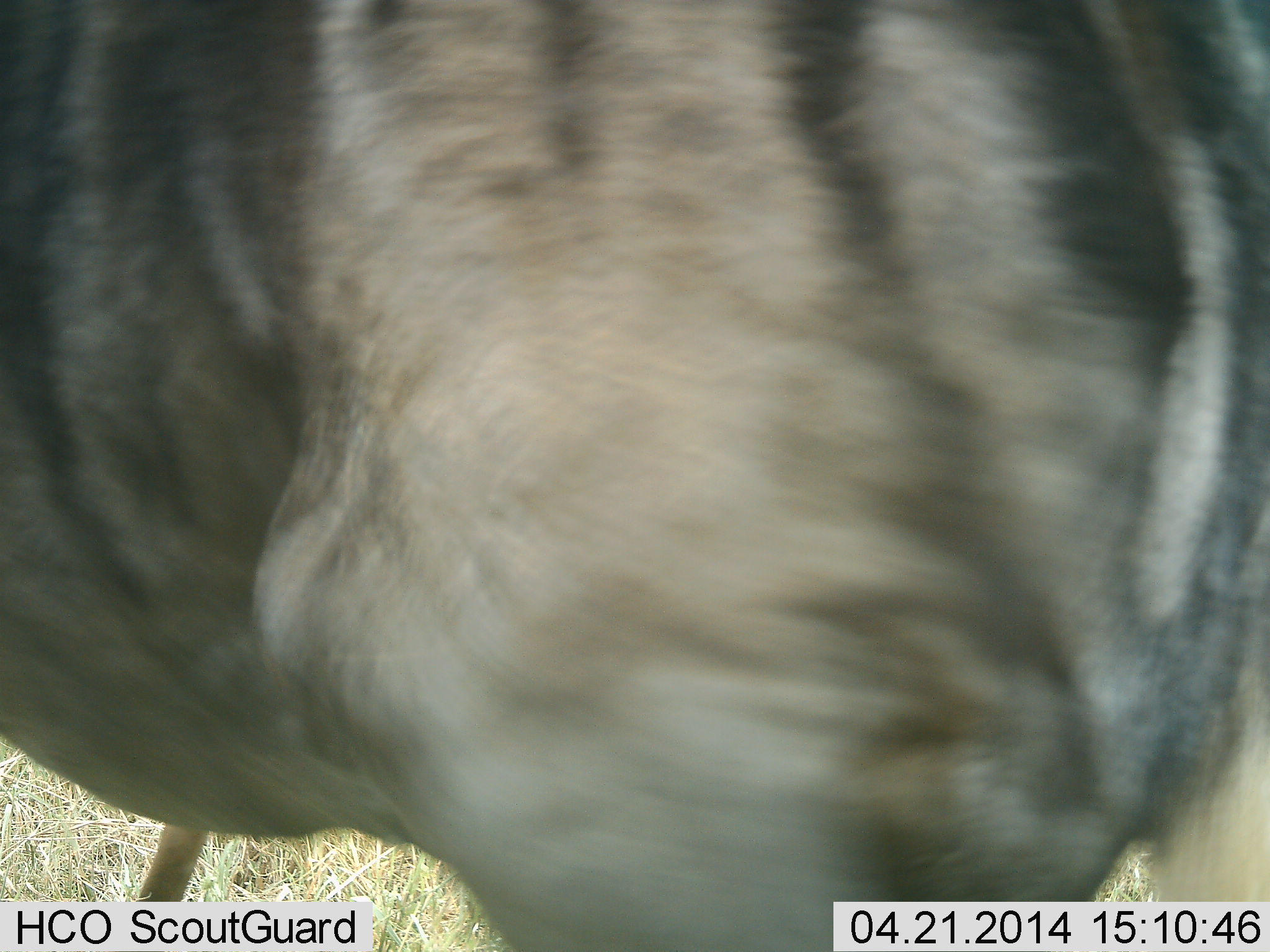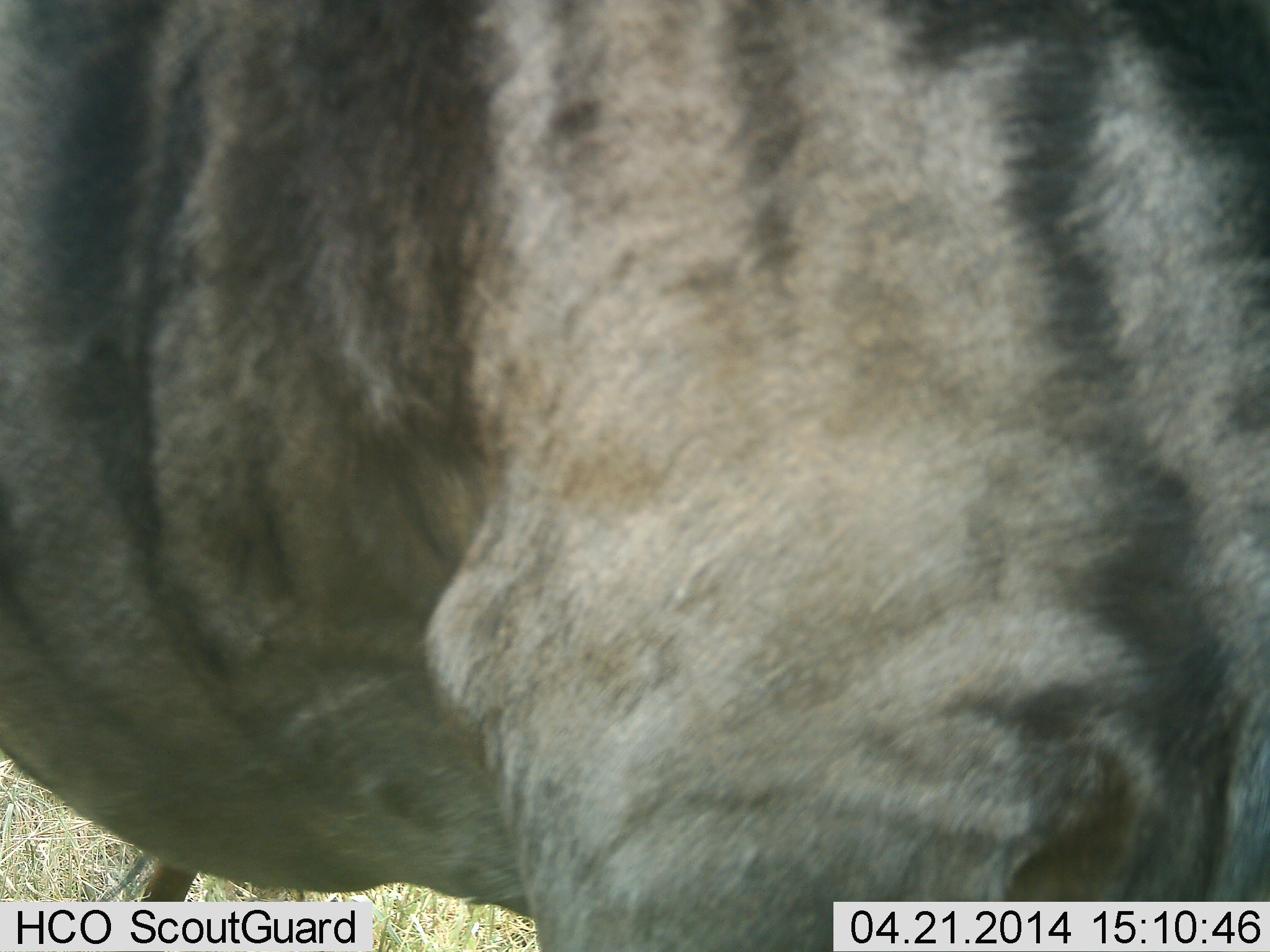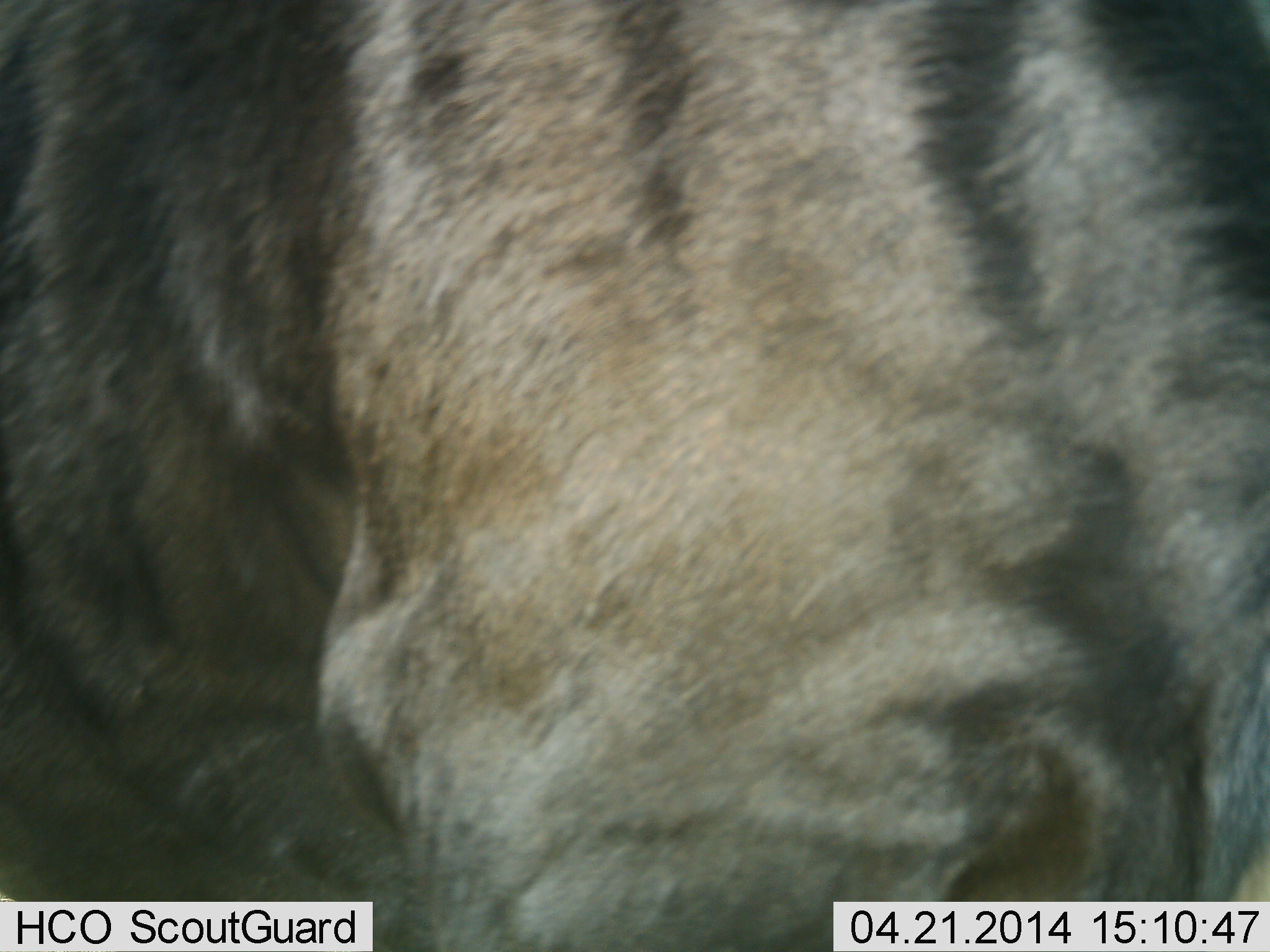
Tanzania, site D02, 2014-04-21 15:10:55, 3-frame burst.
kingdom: Animalia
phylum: Chordata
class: Mammalia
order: Artiodactyla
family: Bovidae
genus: Connochaetes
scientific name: Connochaetes taurinus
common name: blue wildebeest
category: wildebeest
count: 1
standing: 90%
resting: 0%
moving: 10%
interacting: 0%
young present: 0%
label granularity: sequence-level